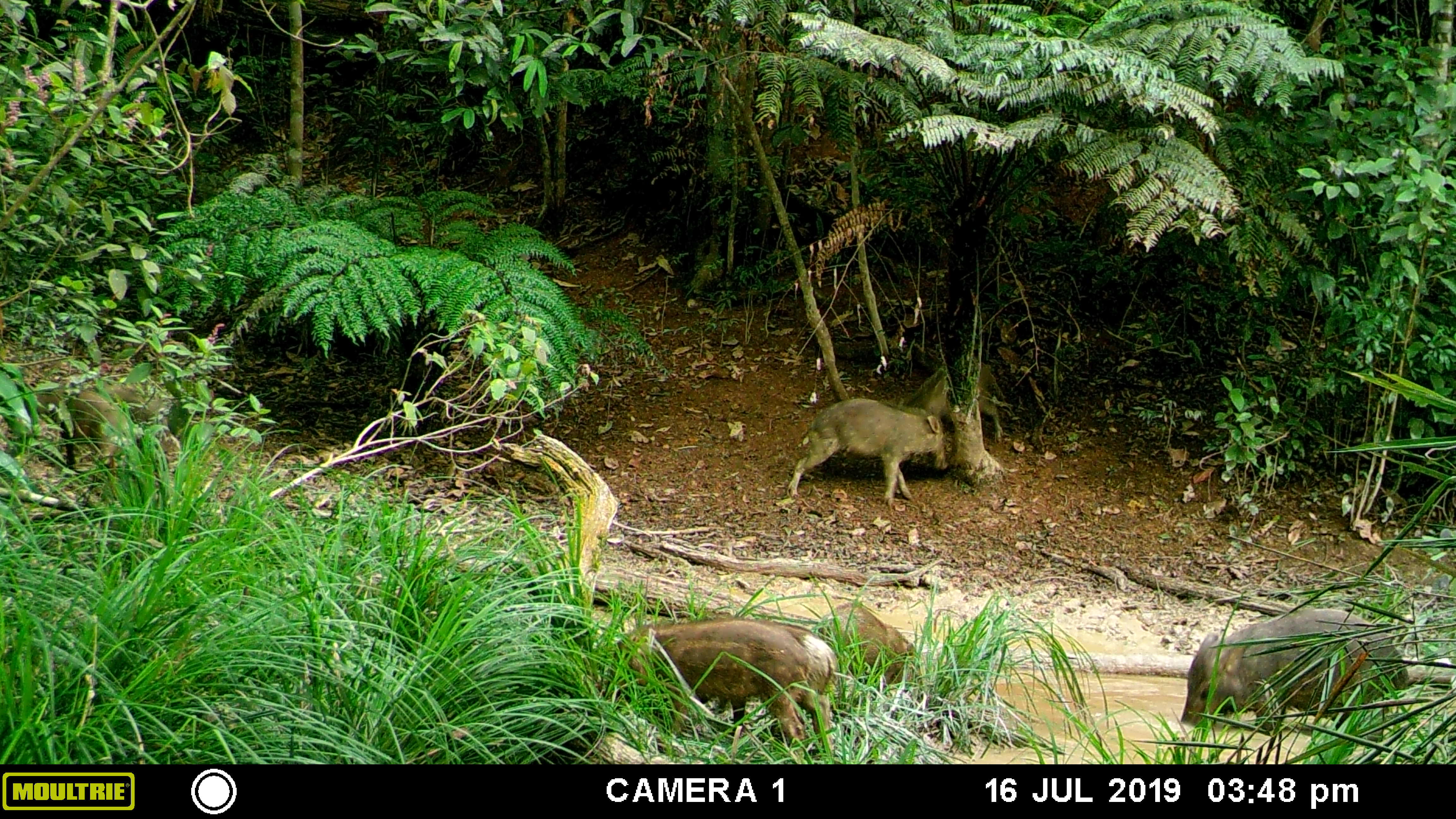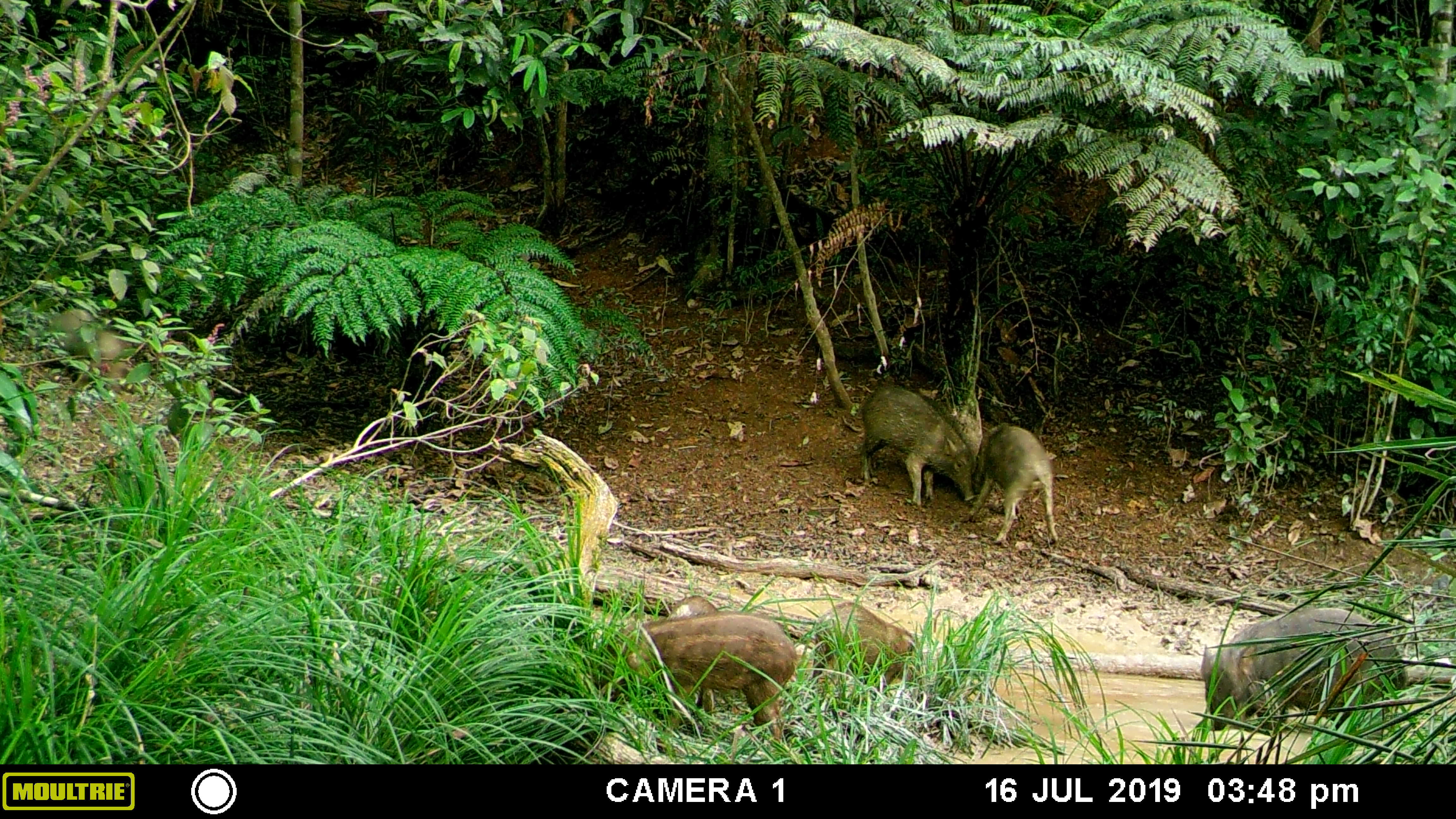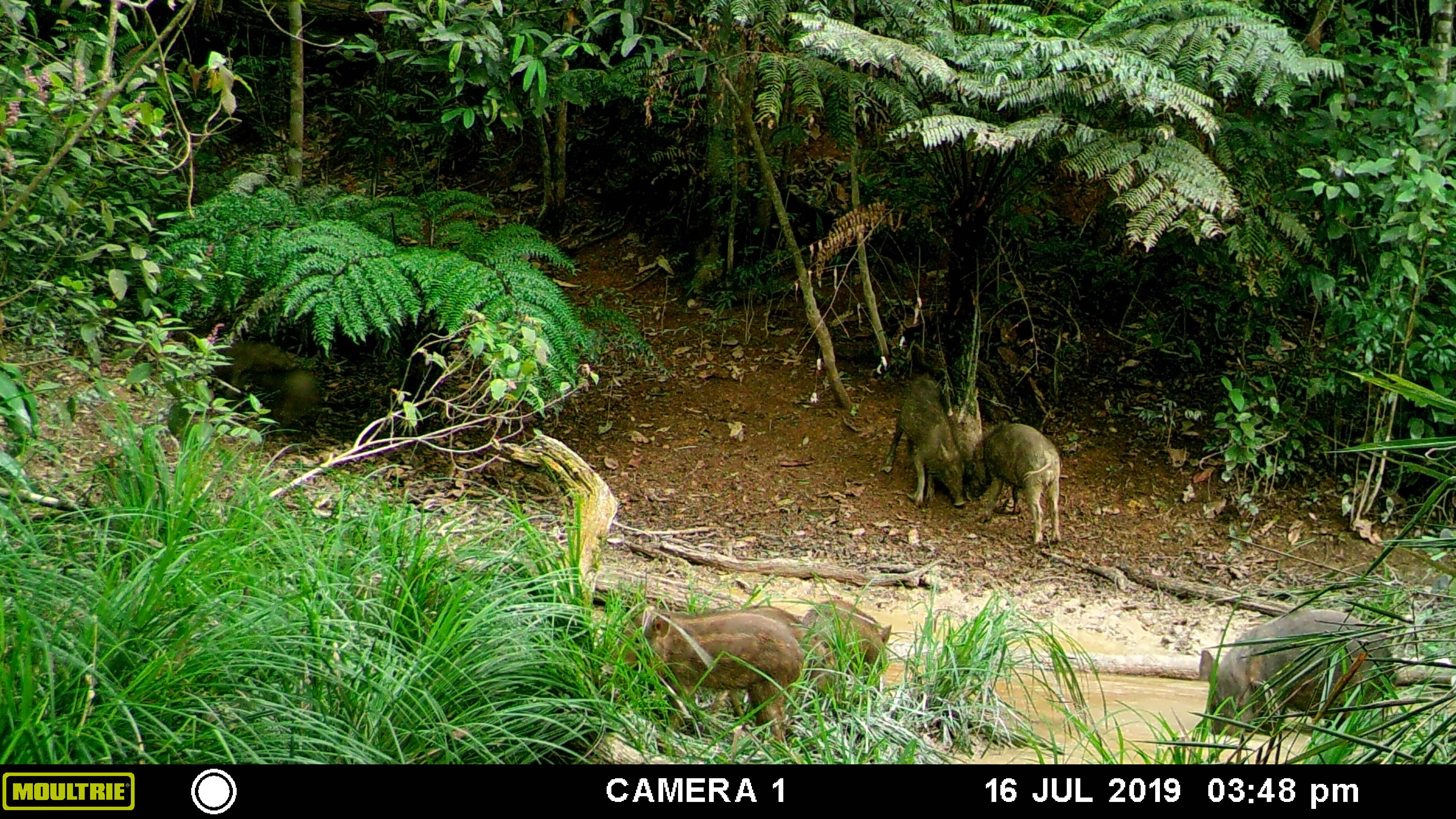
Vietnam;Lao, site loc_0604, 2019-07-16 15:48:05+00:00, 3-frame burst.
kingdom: Animalia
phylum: Chordata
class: Mammalia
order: Artiodactyla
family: Suidae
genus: Sus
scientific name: Sus scrofa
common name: eurasian wild pig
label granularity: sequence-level